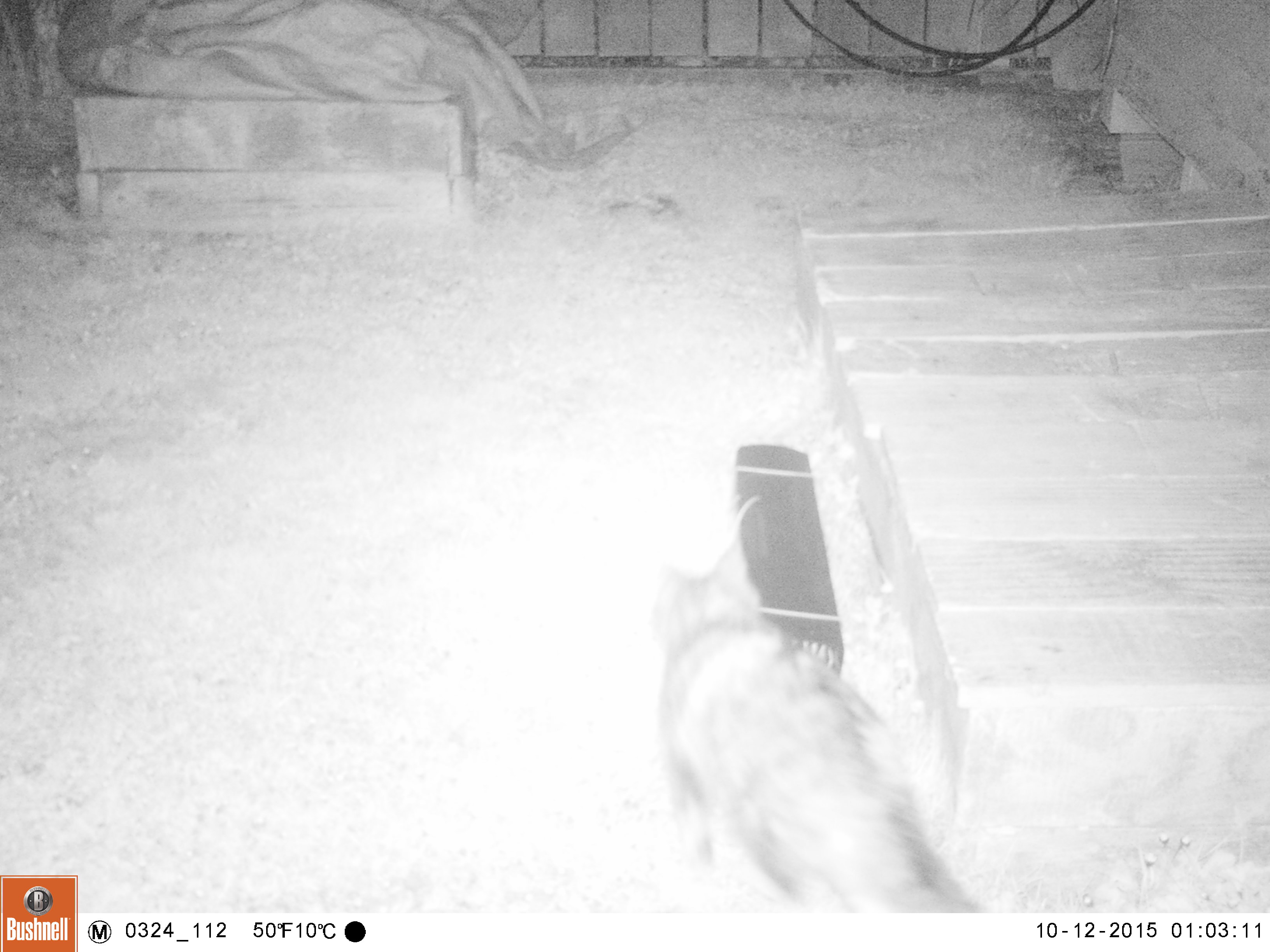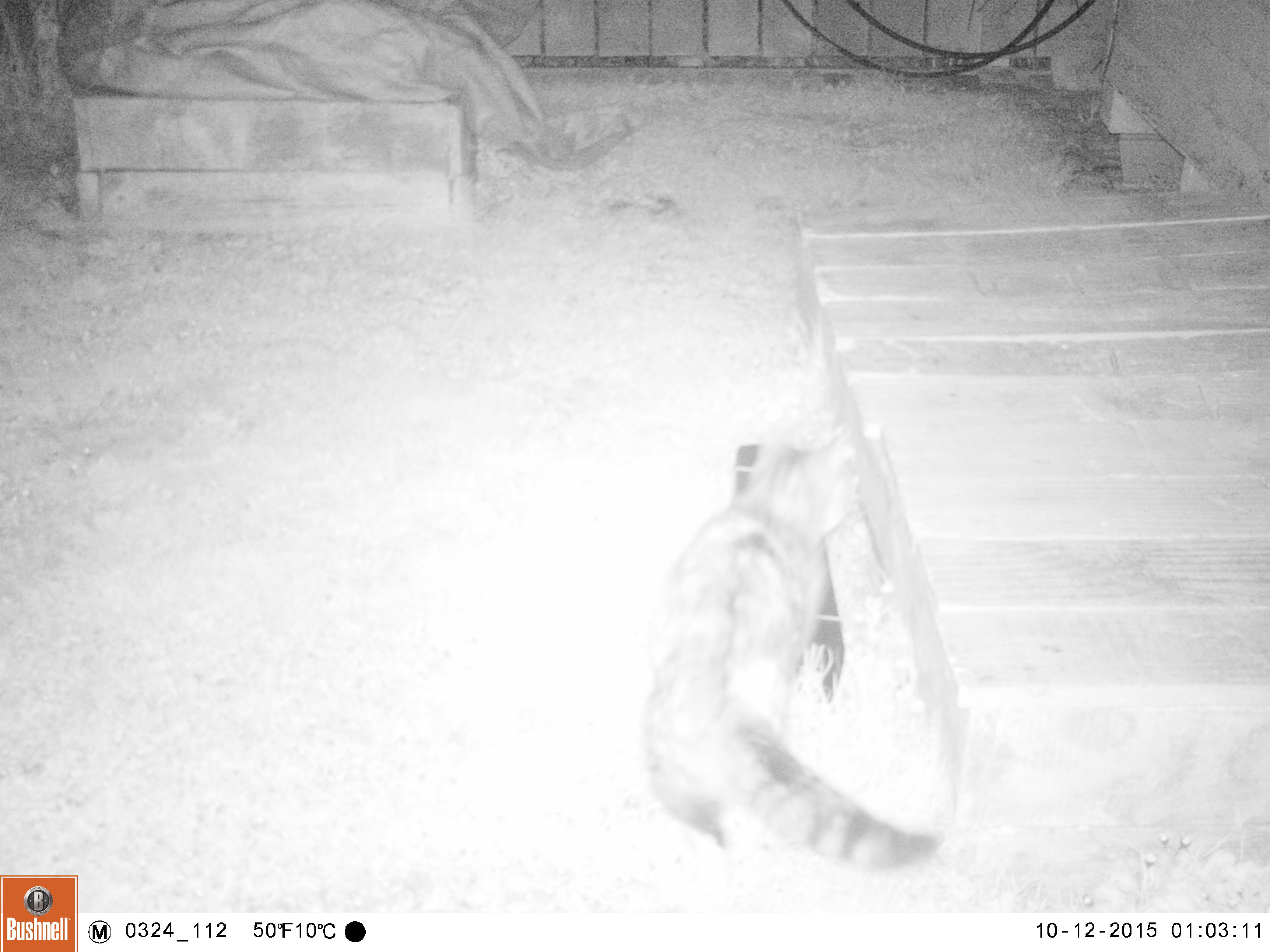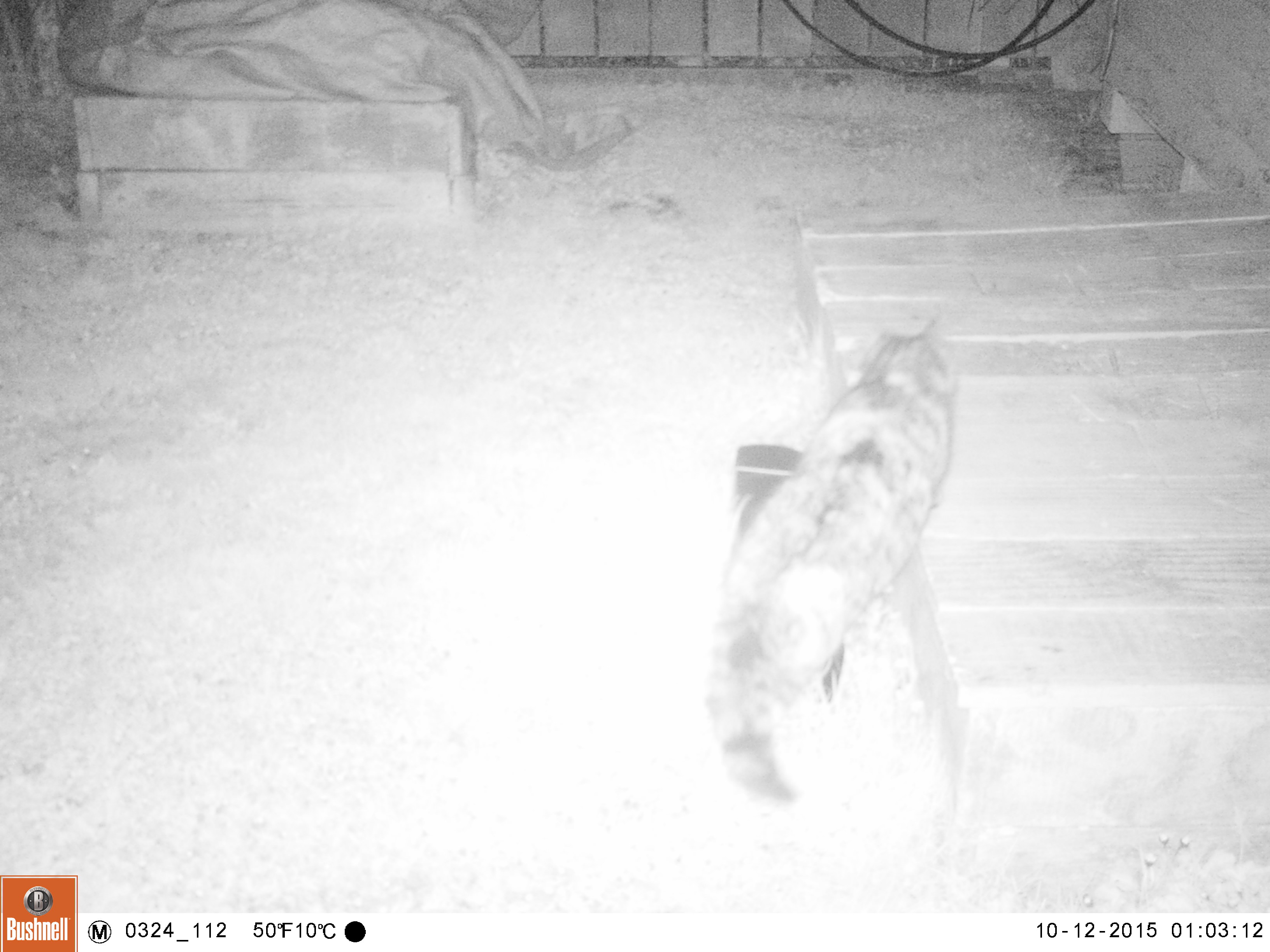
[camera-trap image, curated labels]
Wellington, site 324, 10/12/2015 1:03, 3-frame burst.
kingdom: Animalia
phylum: Chordata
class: Mammalia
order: Carnivora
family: Felidae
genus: Felis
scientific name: Felis catus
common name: cat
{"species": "cat (Felis catus)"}